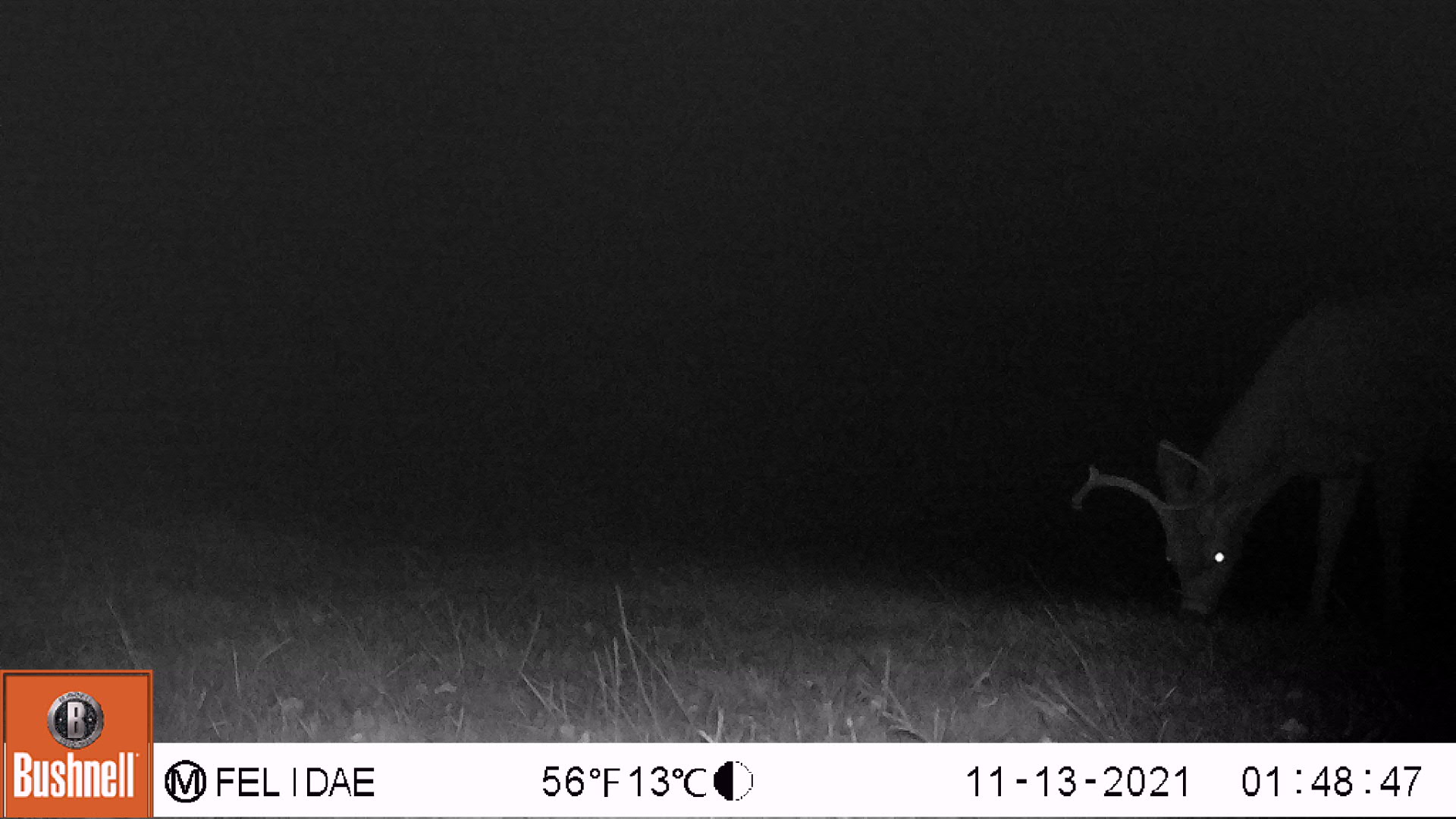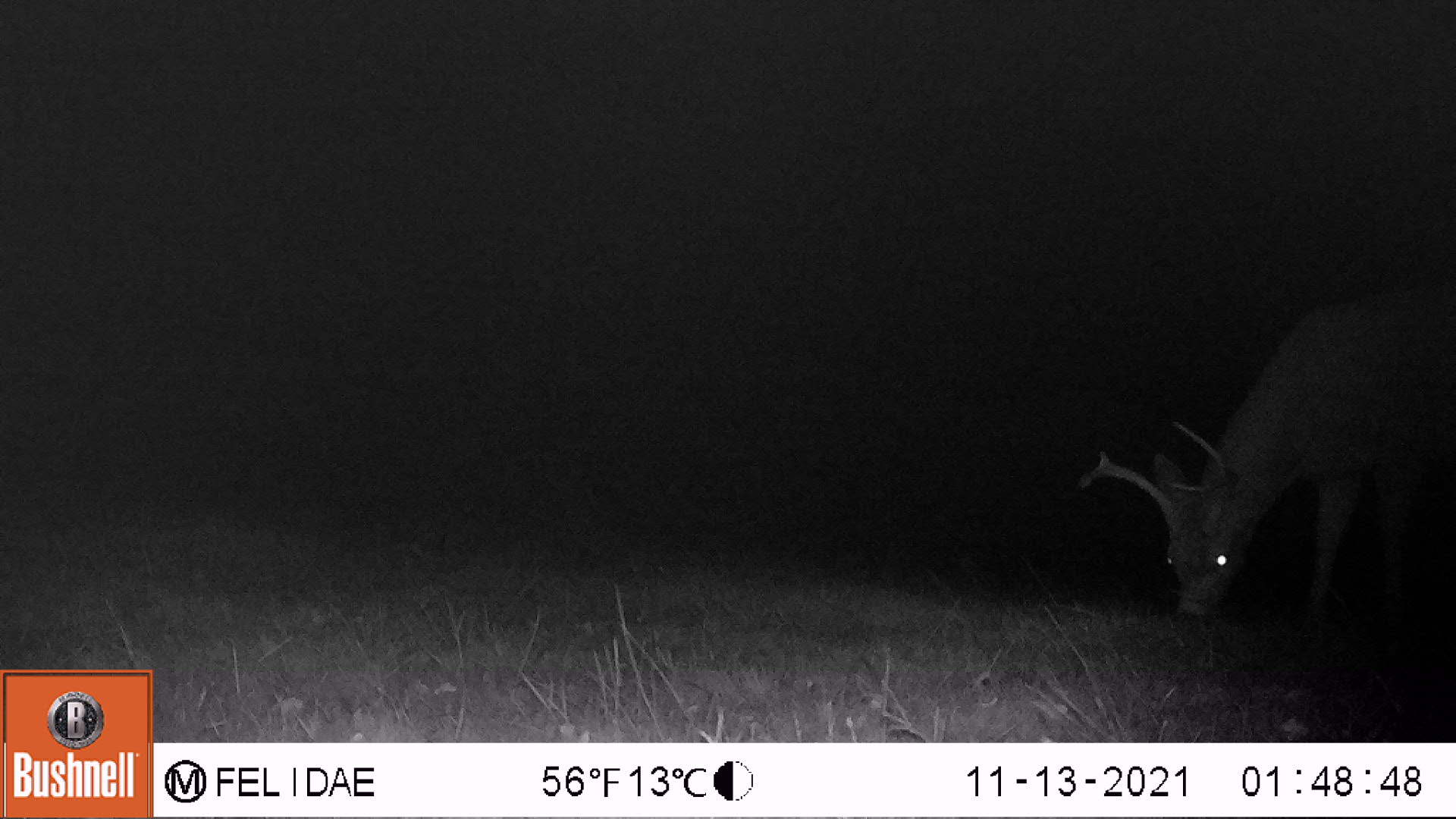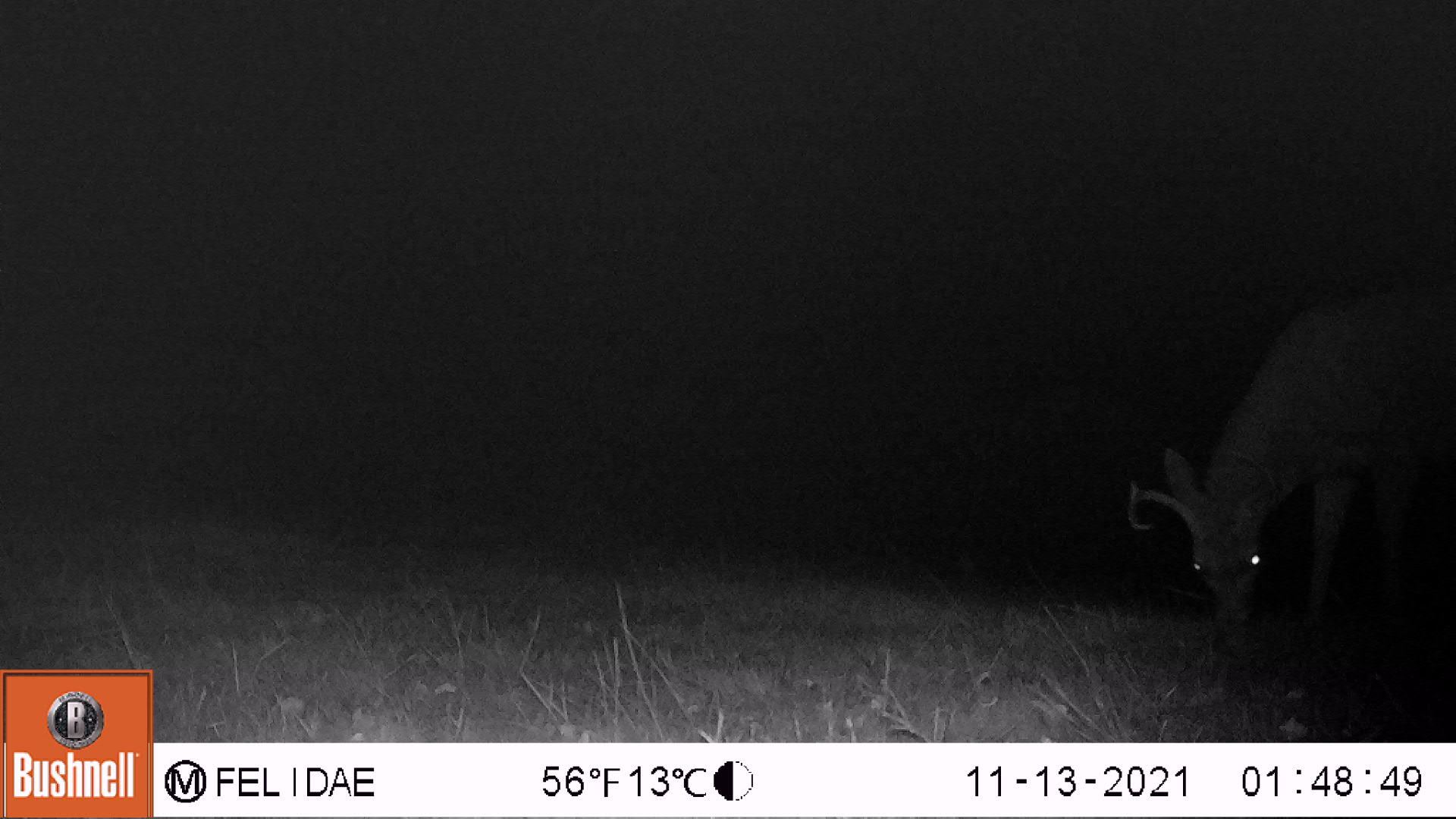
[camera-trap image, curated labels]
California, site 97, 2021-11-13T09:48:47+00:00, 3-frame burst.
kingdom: Animalia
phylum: Chordata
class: Mammalia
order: Artiodactyla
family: Cervidae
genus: Odocoileus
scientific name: Odocoileus hemionus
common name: mule deer